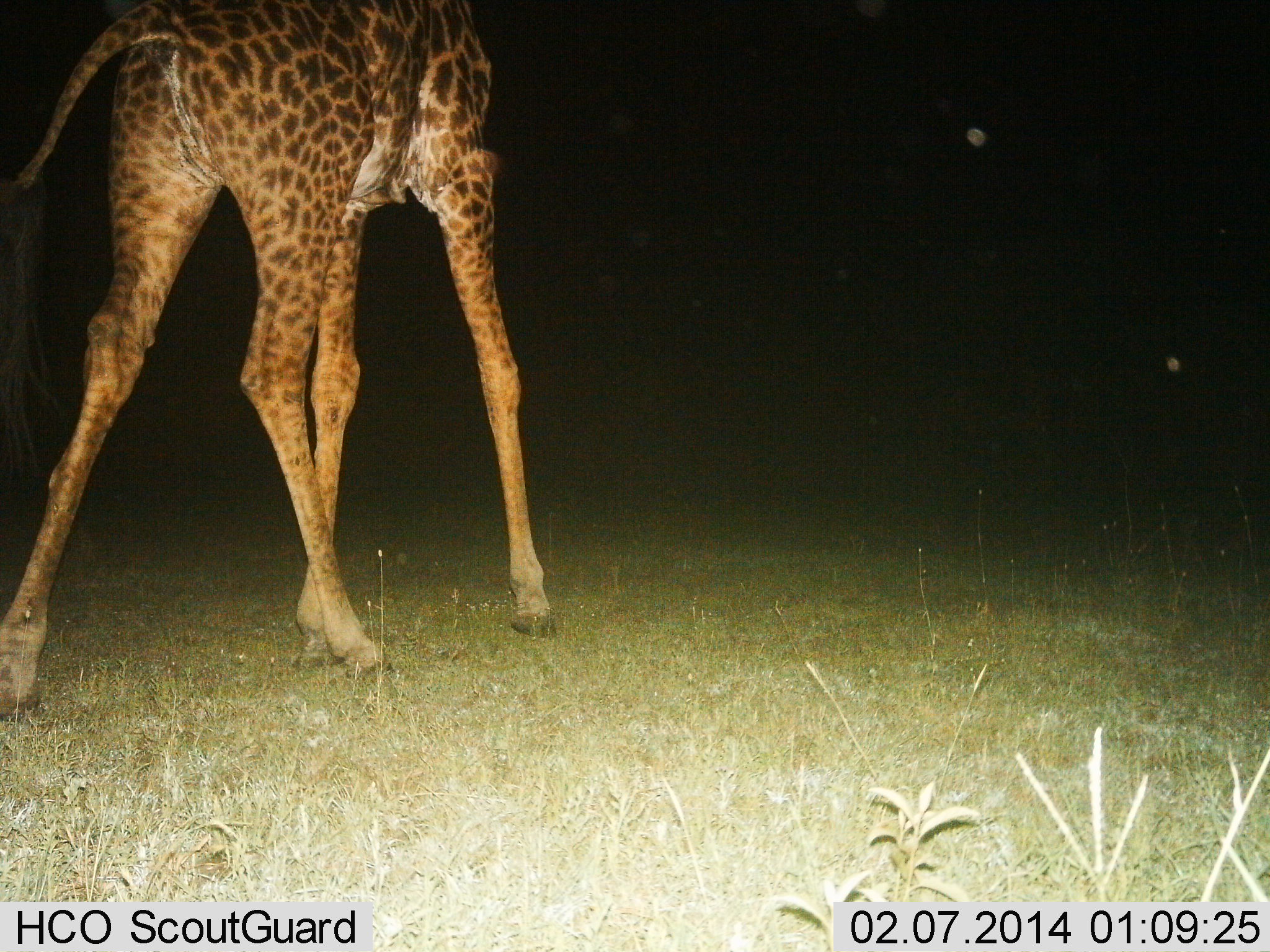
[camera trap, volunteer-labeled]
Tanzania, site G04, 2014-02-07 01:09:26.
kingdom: Animalia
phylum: Chordata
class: Mammalia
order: Artiodactyla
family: Giraffidae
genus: Giraffa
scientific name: Giraffa camelopardalis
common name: giraffe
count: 1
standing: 20%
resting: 0%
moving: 90%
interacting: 0%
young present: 10%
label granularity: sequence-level